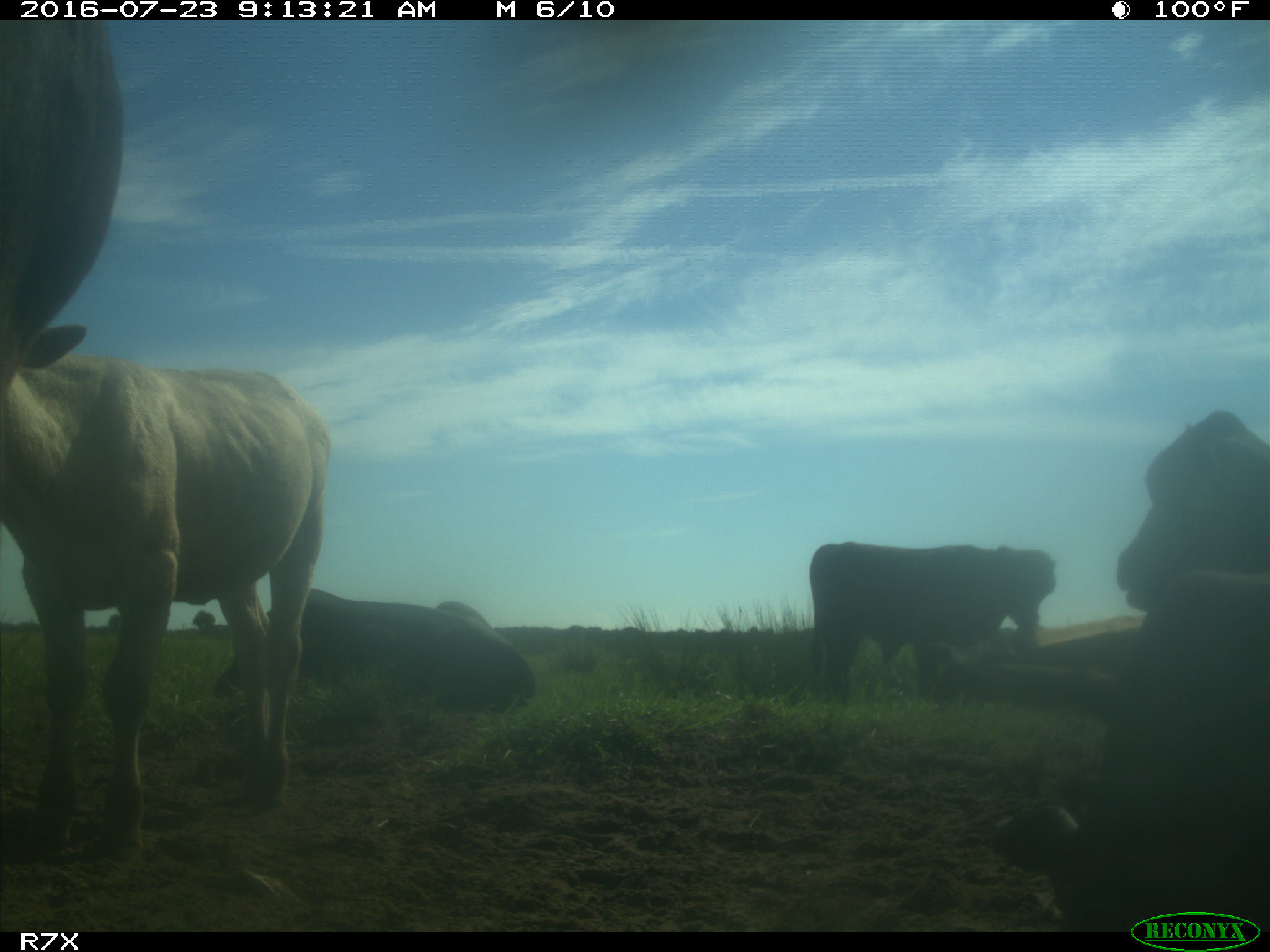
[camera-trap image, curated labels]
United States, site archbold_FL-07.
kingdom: Animalia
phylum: Chordata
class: Mammalia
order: Artiodactyla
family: Bovidae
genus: Bos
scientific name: Bos taurus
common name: domestic cow